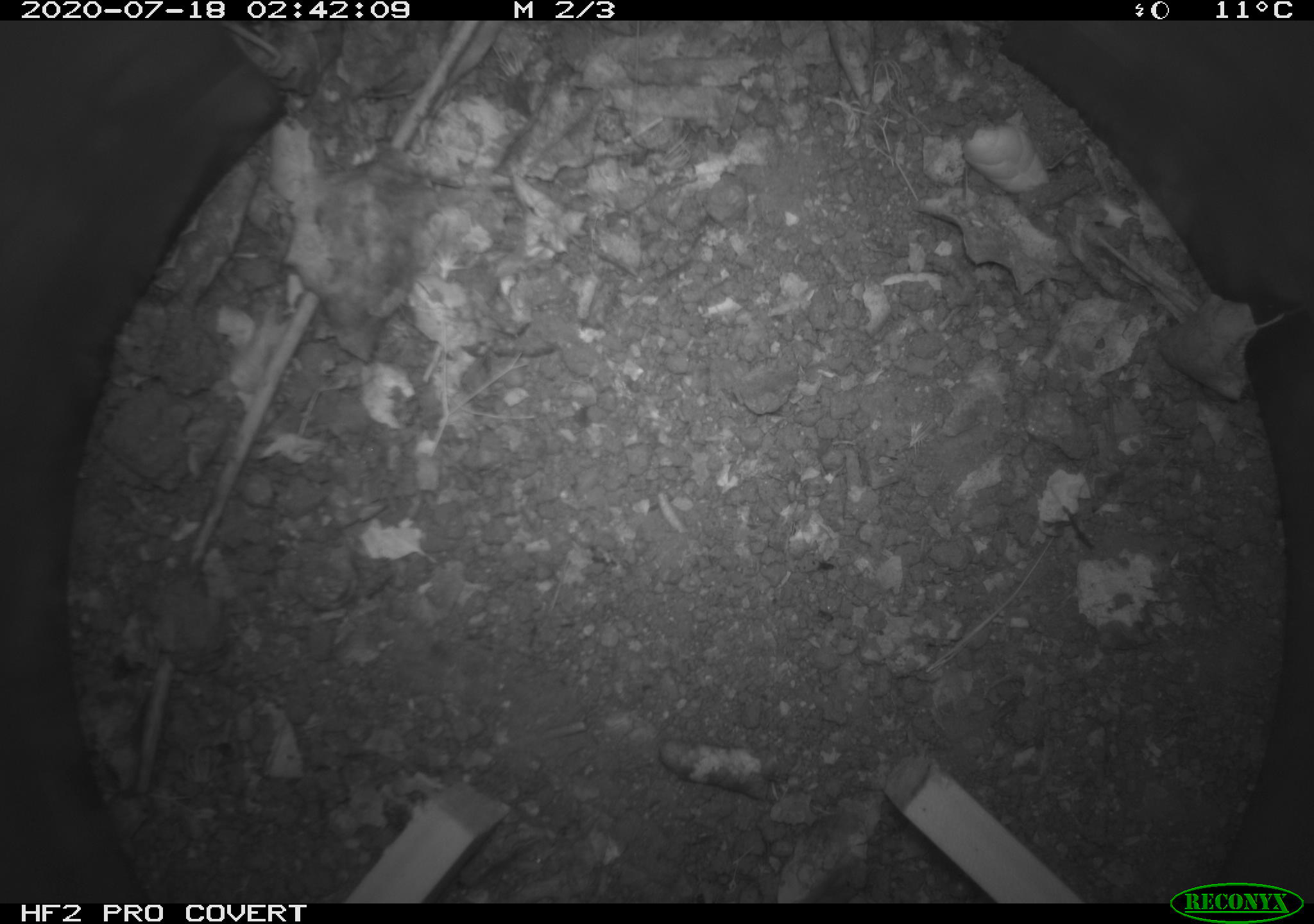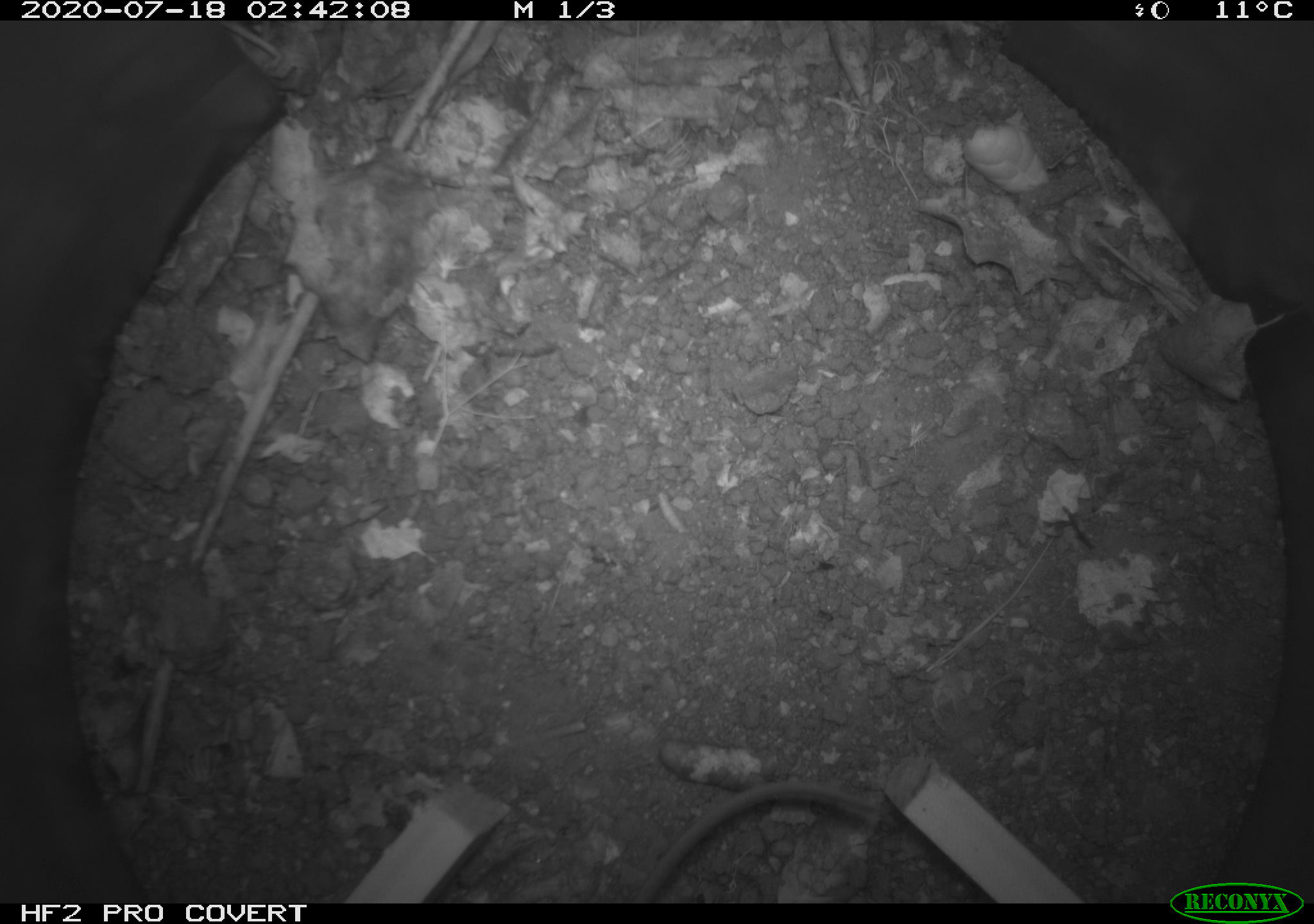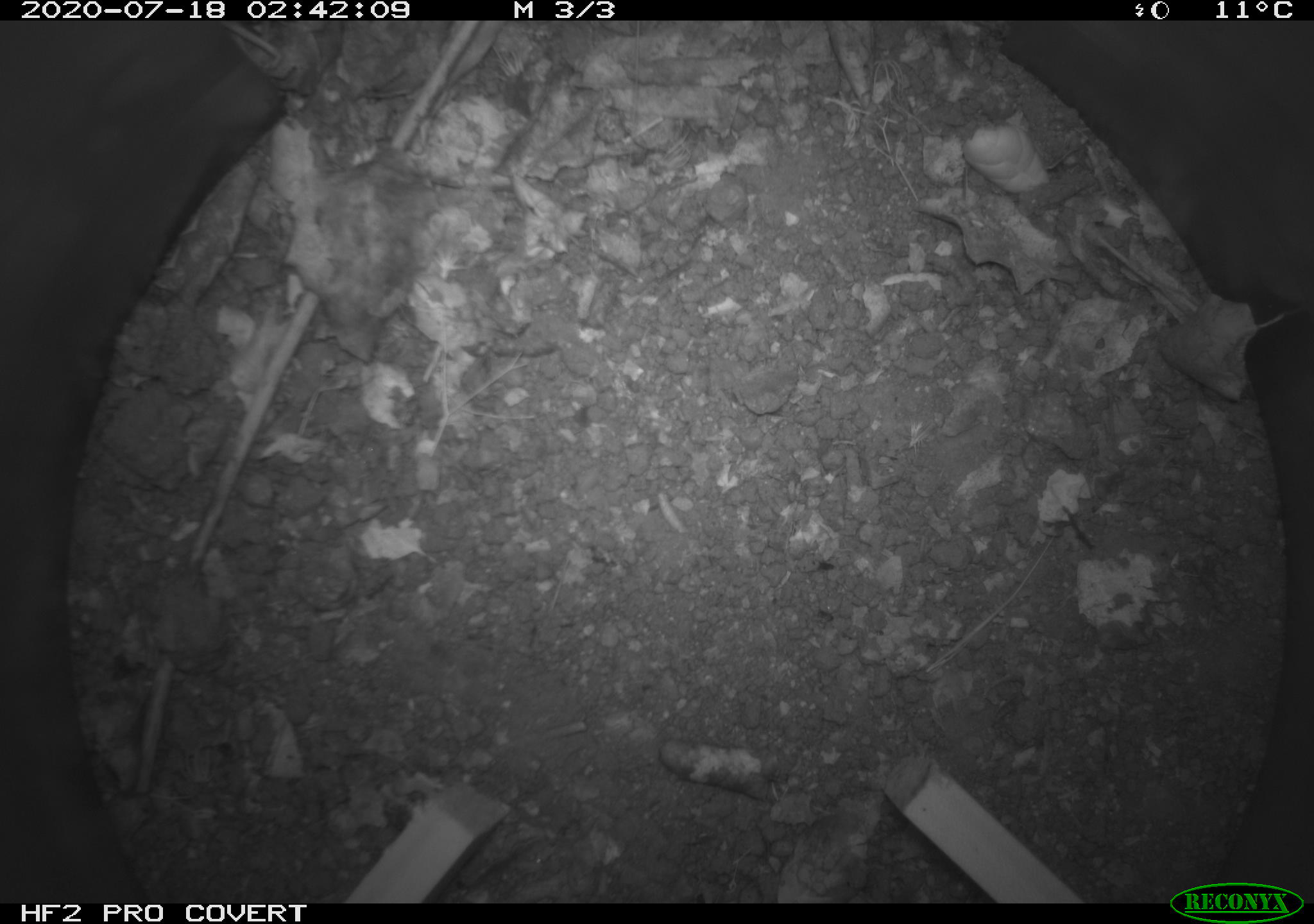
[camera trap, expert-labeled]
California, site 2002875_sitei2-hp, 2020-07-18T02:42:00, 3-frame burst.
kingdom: Animalia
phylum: Chordata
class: Mammalia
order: Rodentia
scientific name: Rodentia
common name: rodent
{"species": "rodent (Rodentia)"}